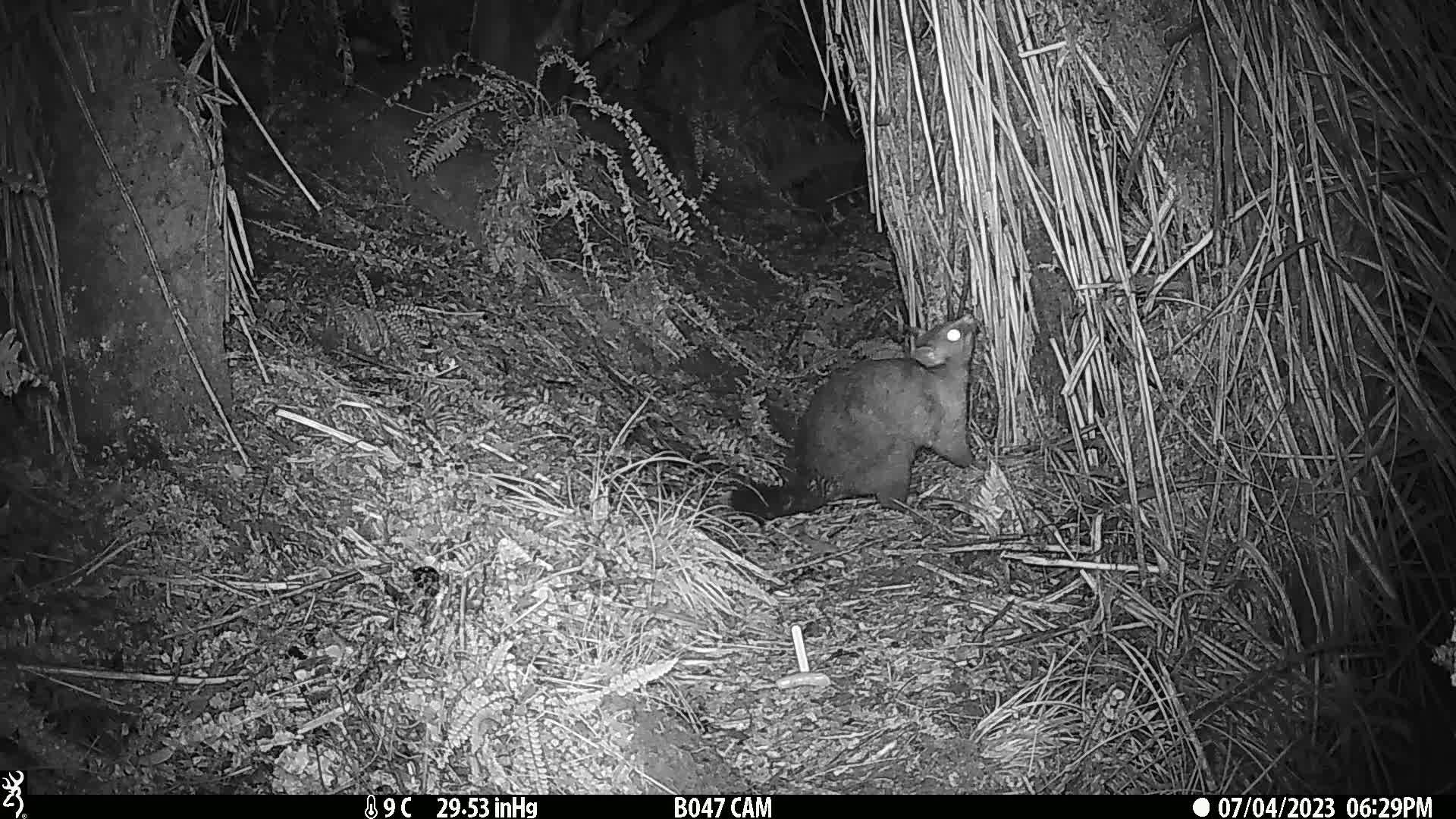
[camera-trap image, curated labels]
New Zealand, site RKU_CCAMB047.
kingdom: Animalia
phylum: Chordata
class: Mammalia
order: Diprotodontia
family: Phalangeridae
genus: Trichosurus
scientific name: Trichosurus vulpecula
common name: common brushtail possum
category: possum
Possum (common brushtail possum) (Trichosurus vulpecula).